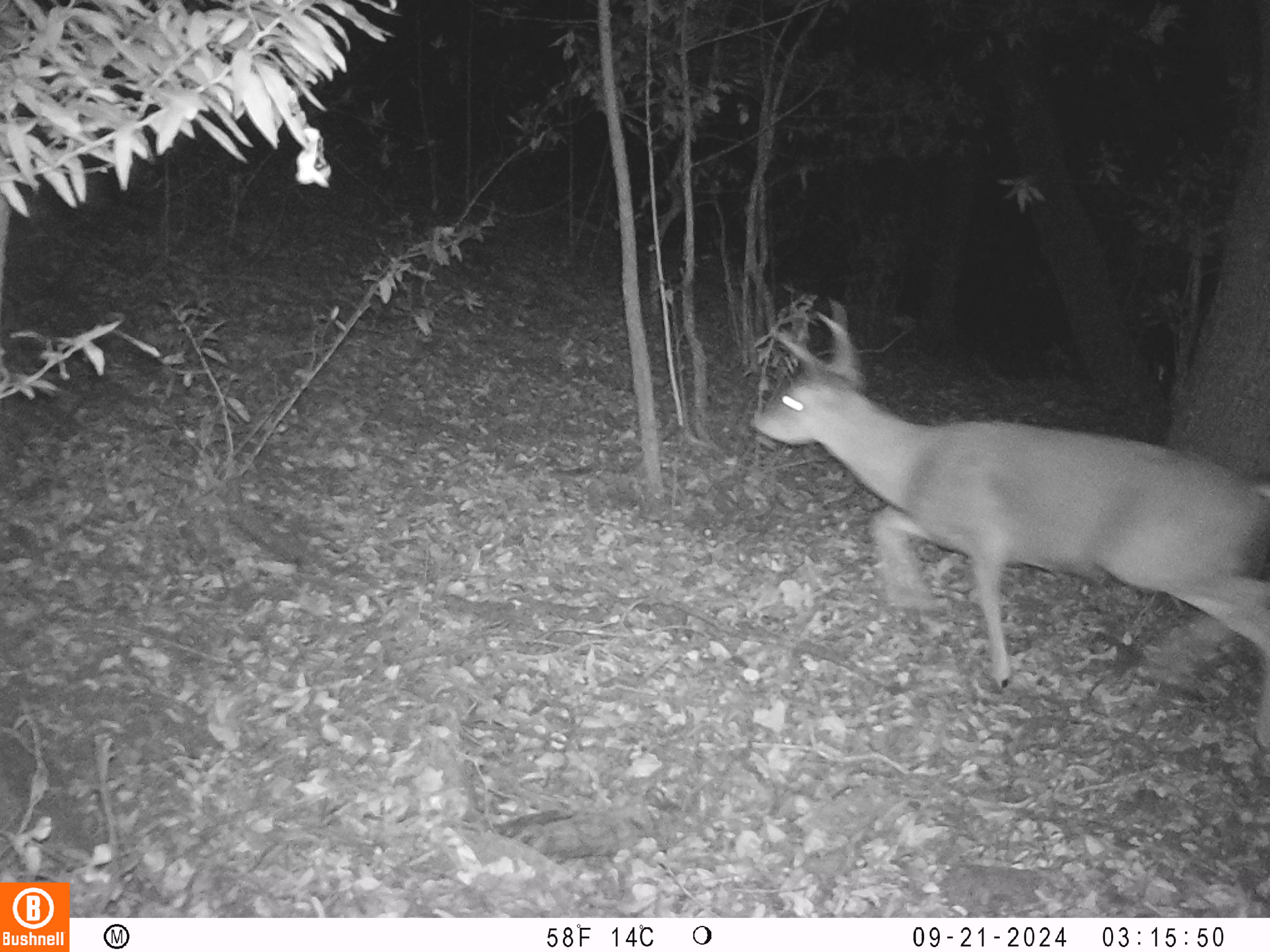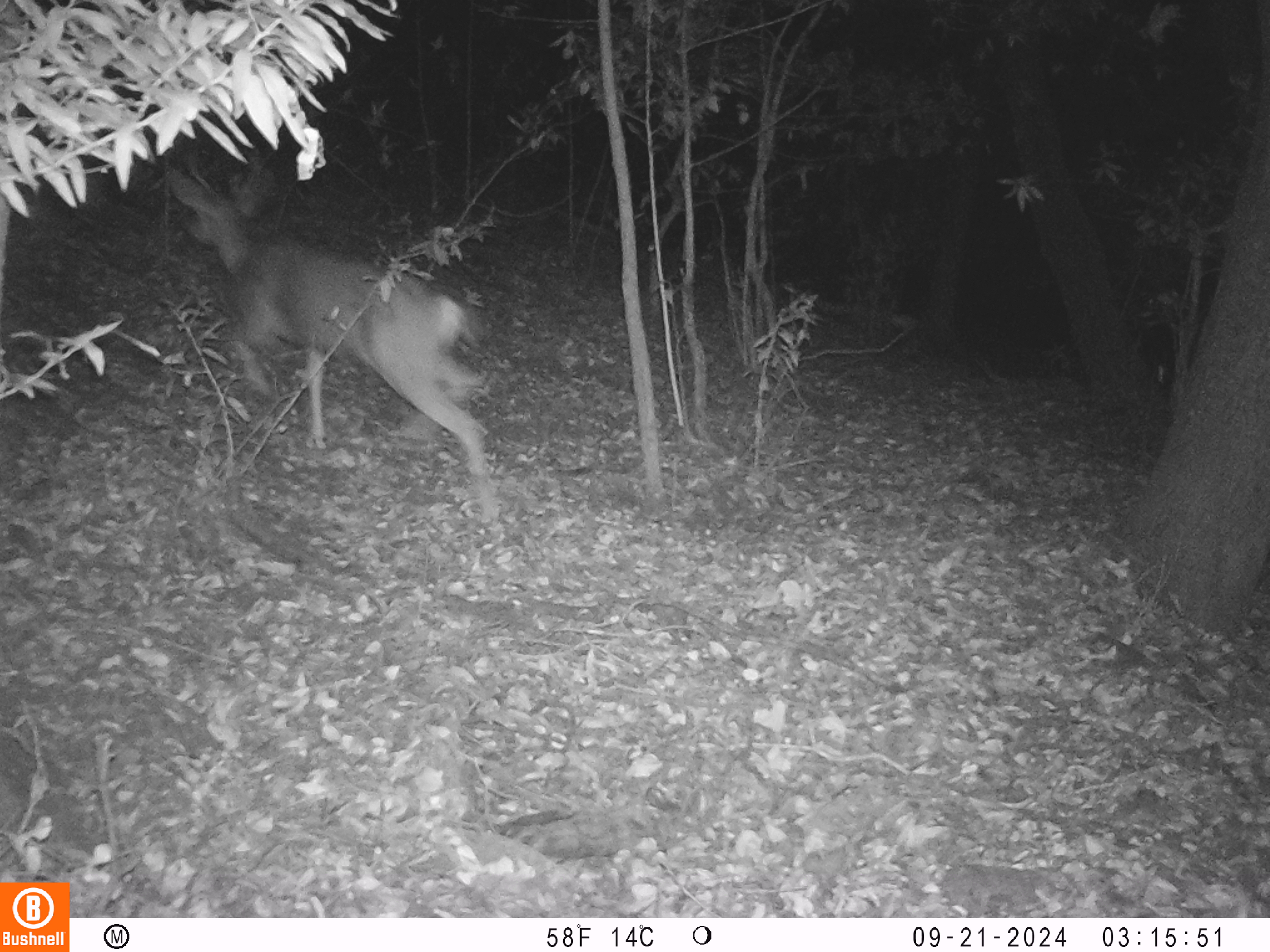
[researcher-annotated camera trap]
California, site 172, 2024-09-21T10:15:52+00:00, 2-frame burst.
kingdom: Animalia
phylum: Chordata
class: Mammalia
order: Artiodactyla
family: Cervidae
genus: Odocoileus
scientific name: Odocoileus hemionus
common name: mule deer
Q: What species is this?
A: Mule deer (Odocoileus hemionus).